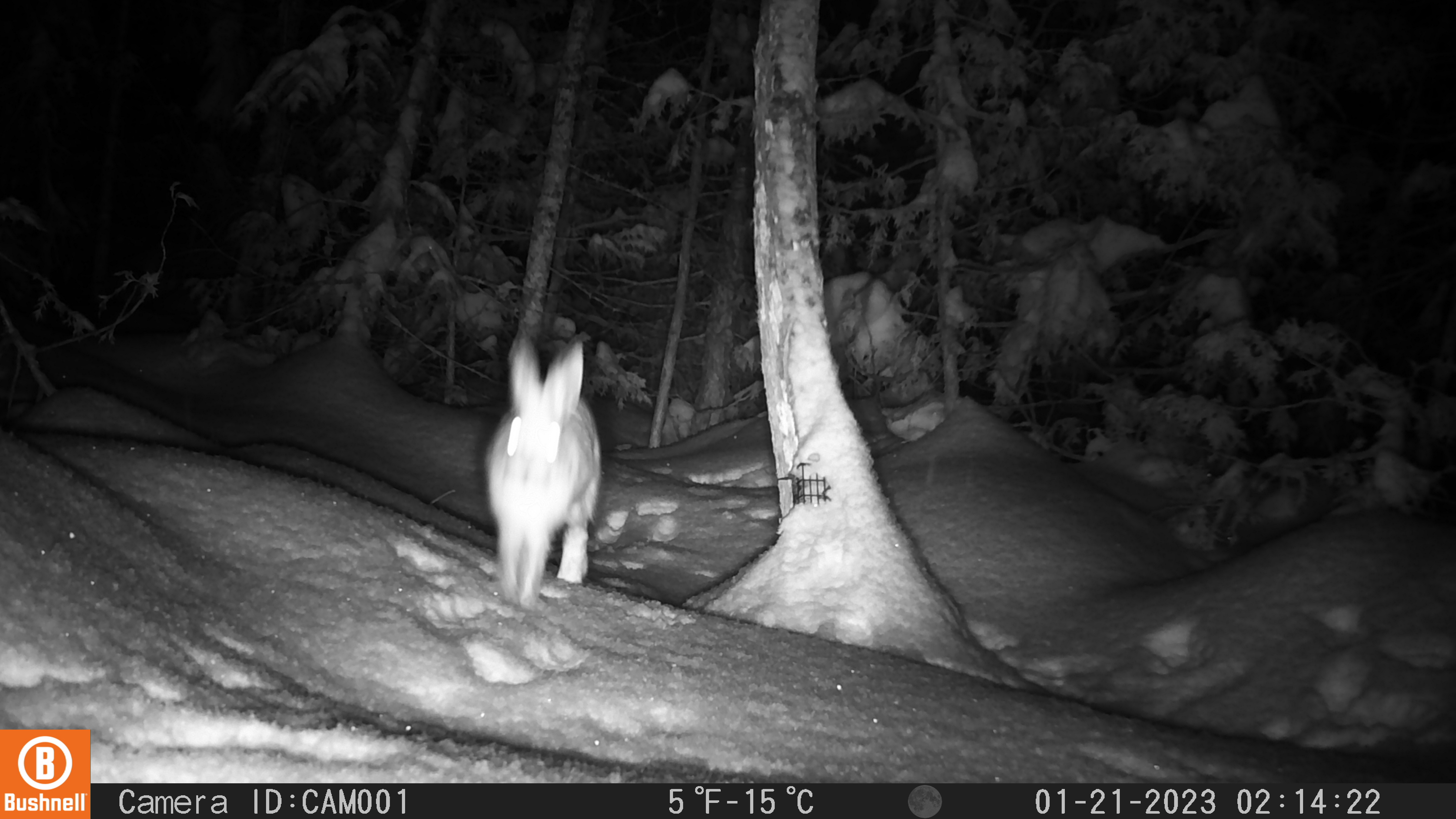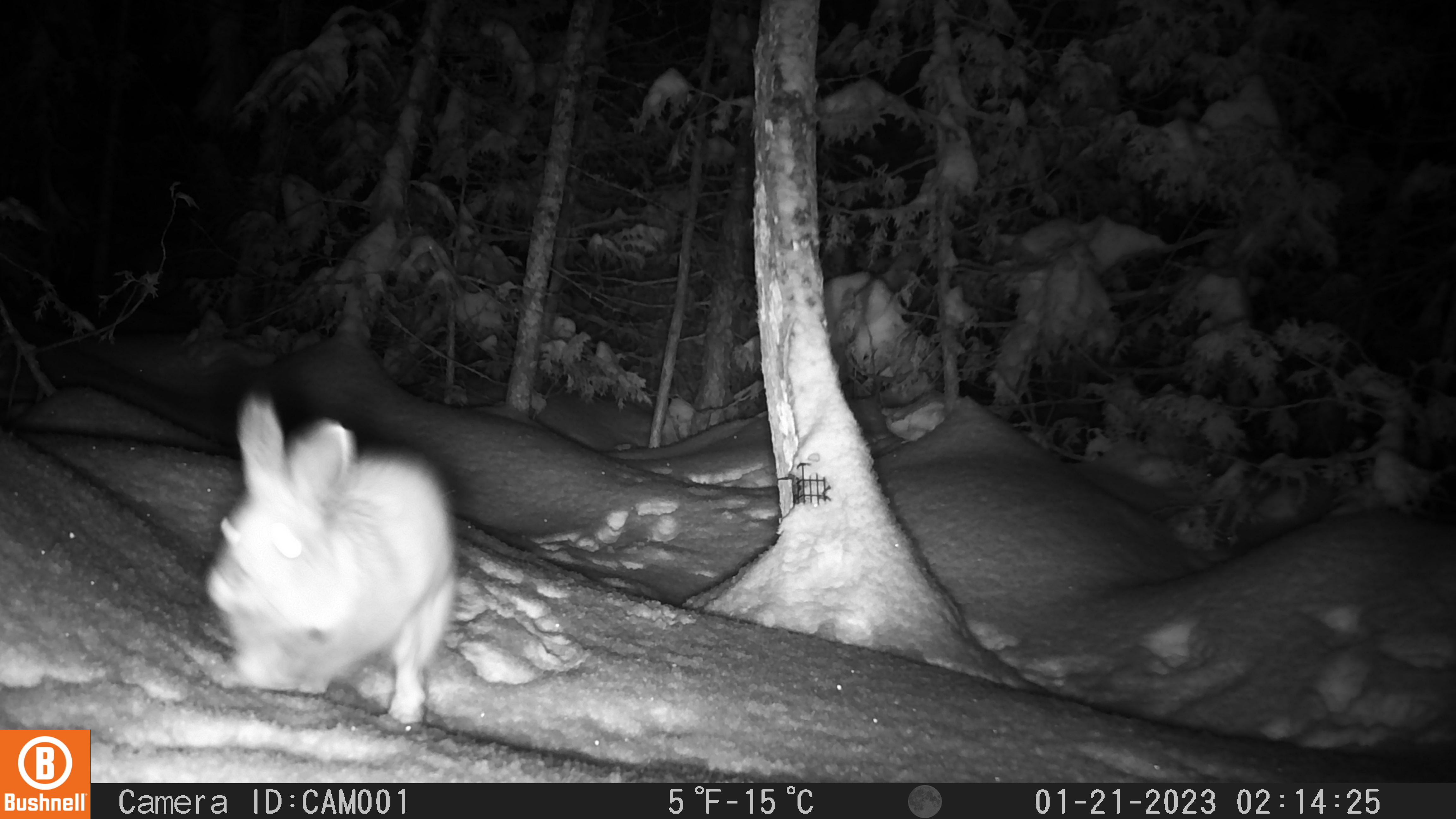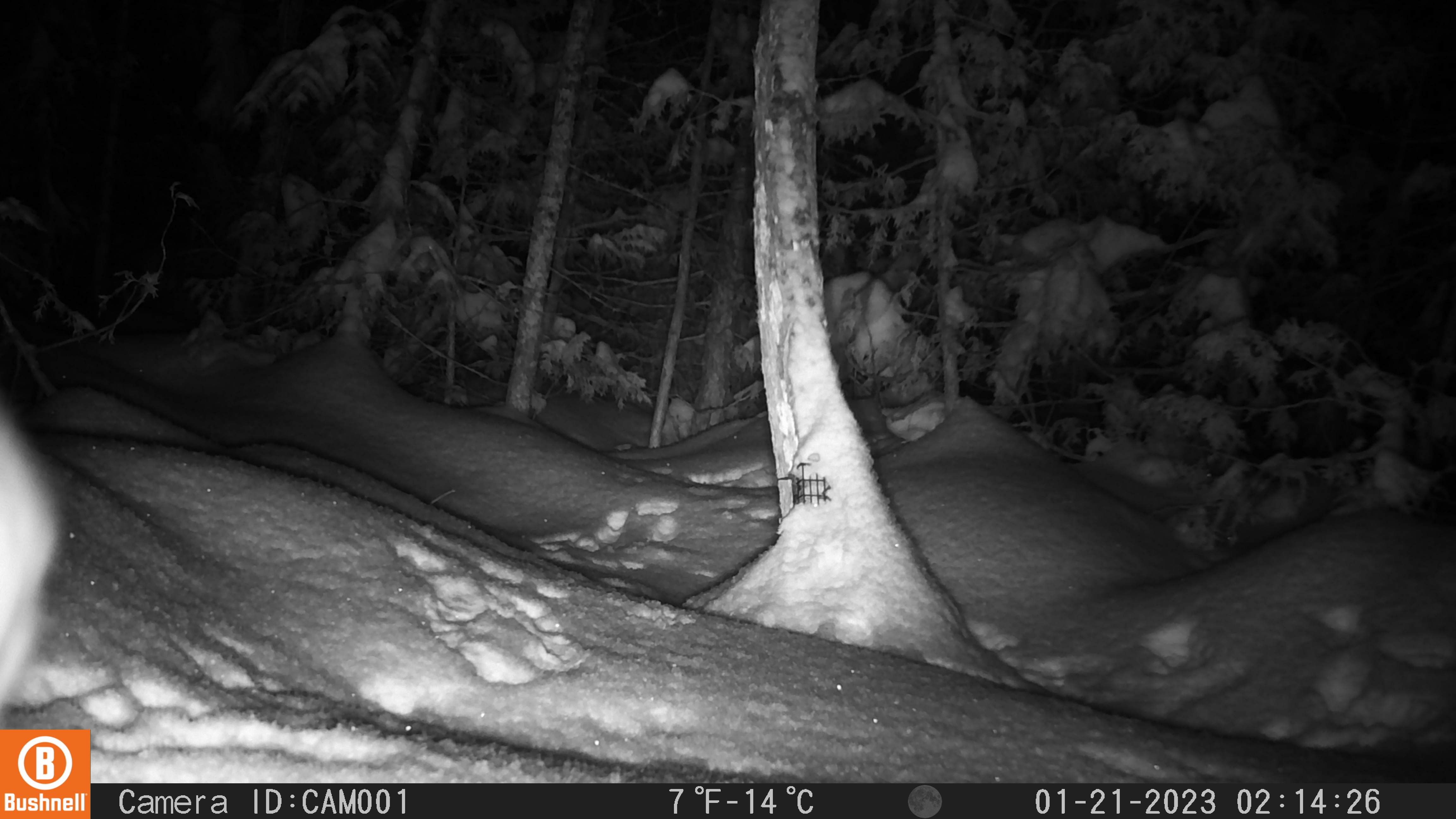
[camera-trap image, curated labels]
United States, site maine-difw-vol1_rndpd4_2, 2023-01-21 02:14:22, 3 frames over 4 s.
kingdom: Animalia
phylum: Chordata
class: Mammalia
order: Lagomorpha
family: Leporidae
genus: Lepus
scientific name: Lepus americanus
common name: snowshoe hare